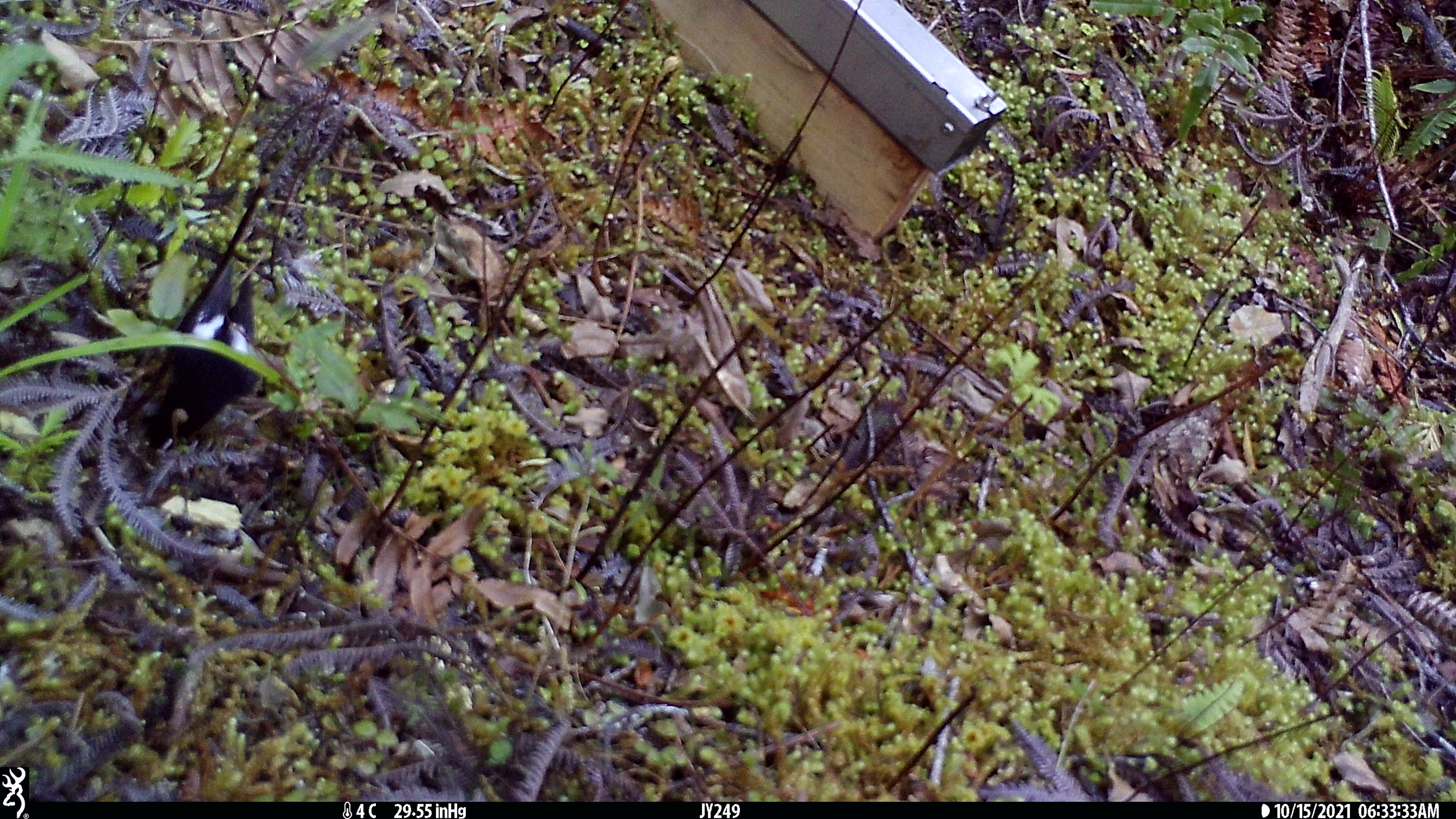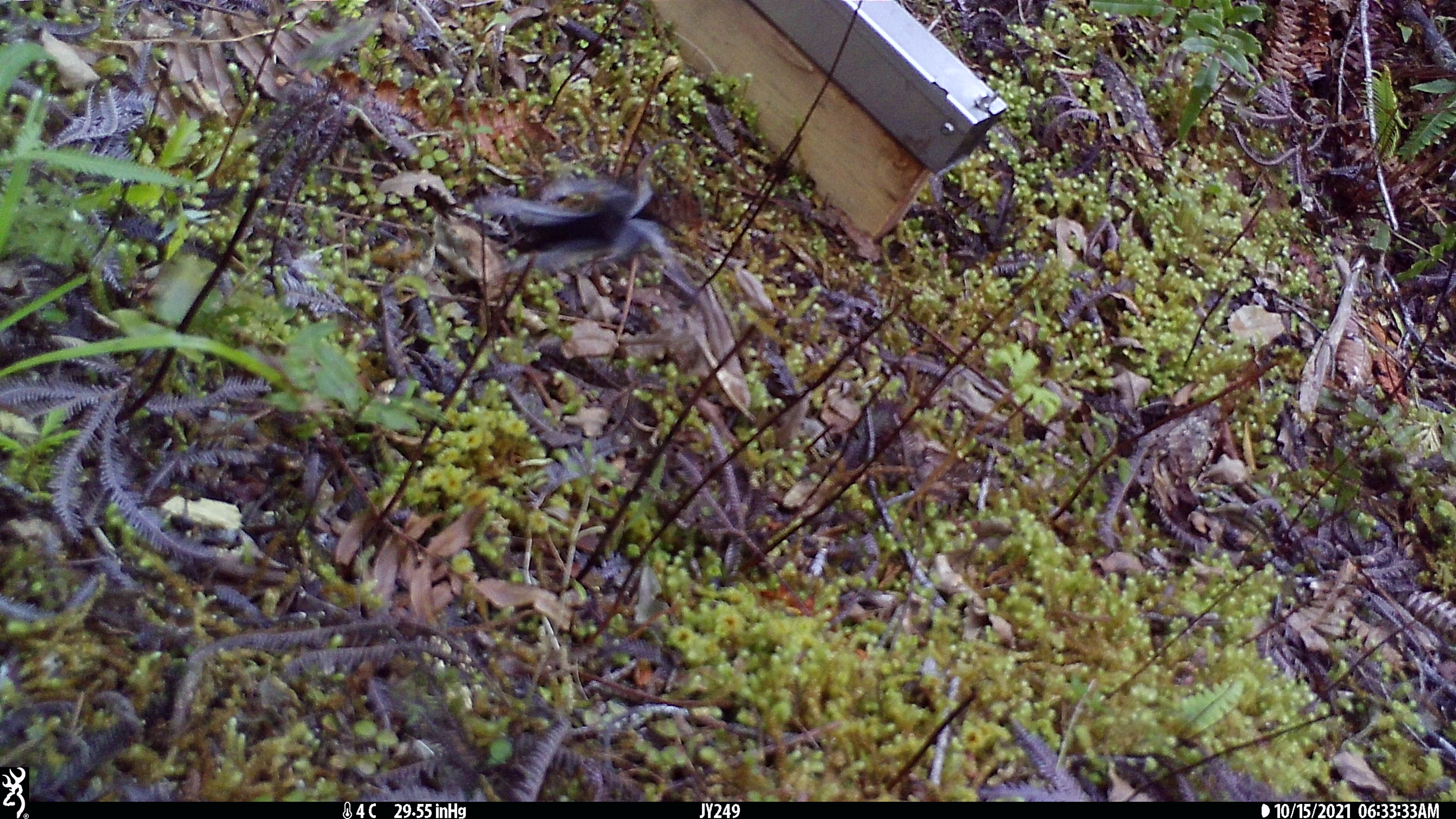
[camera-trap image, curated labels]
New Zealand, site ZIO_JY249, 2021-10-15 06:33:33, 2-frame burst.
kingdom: Animalia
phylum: Chordata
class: Aves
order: Passeriformes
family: Petroicidae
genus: Petroica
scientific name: Petroica macrocephala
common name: tomtit